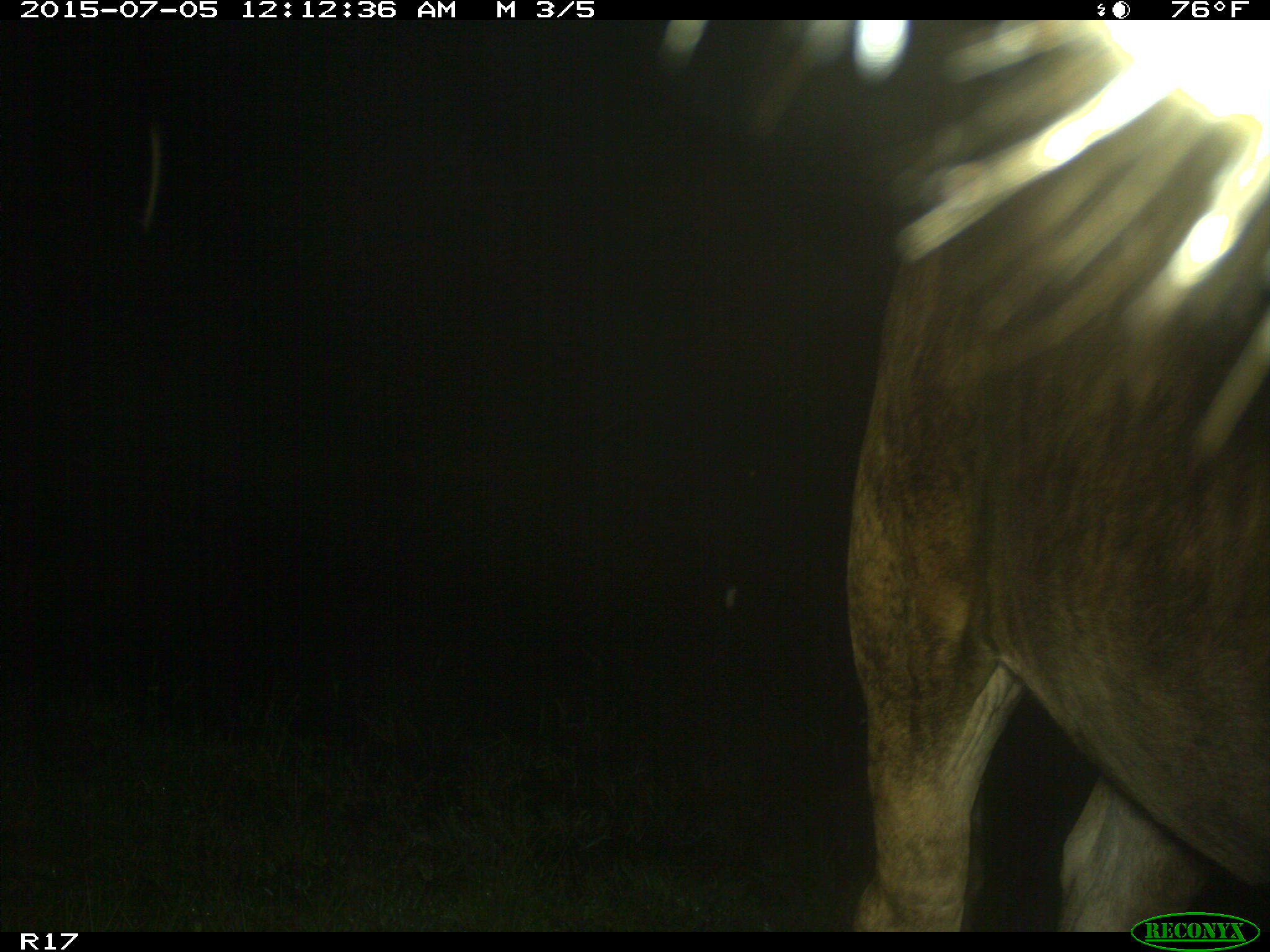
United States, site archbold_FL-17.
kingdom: Animalia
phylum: Chordata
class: Mammalia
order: Artiodactyla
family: Bovidae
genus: Bos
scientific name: Bos taurus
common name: domestic cow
Bos taurus (domestic cow).